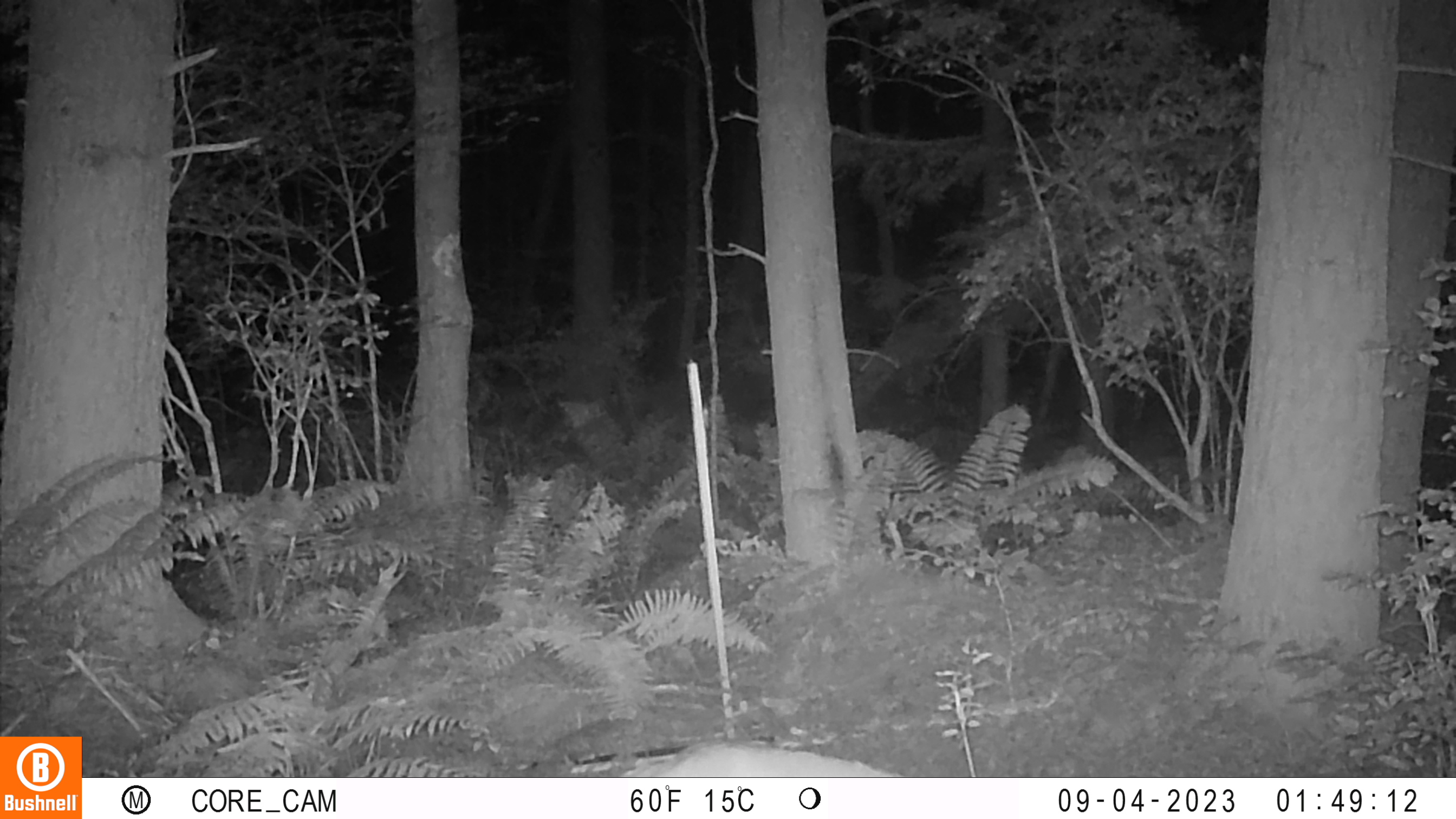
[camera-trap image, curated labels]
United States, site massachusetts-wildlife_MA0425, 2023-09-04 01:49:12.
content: unidentified animal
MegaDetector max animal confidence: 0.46